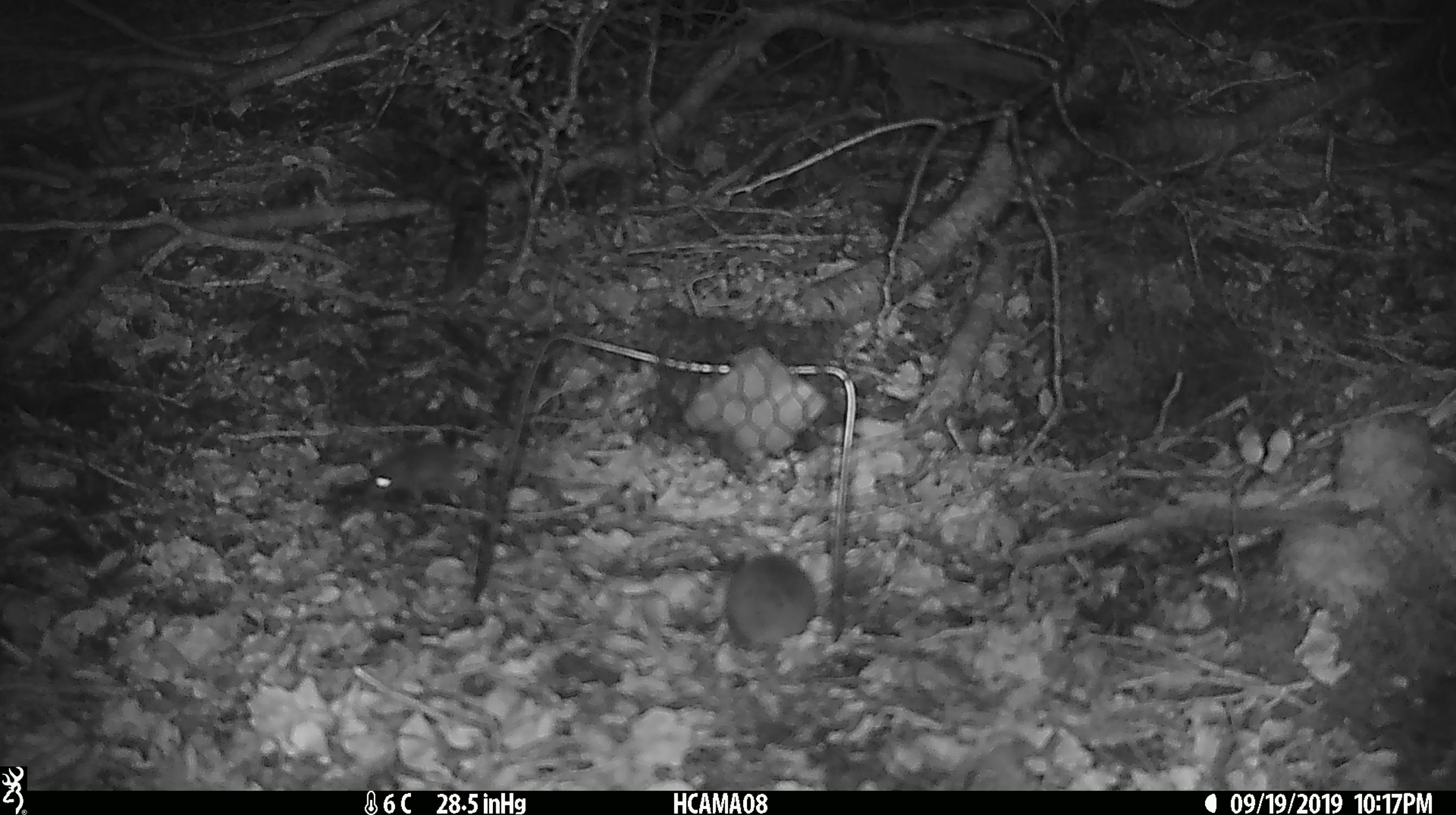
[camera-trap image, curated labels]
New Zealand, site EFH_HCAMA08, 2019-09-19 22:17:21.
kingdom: Animalia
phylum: Chordata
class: Mammalia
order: Rodentia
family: Muridae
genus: Mus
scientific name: Mus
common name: mouse